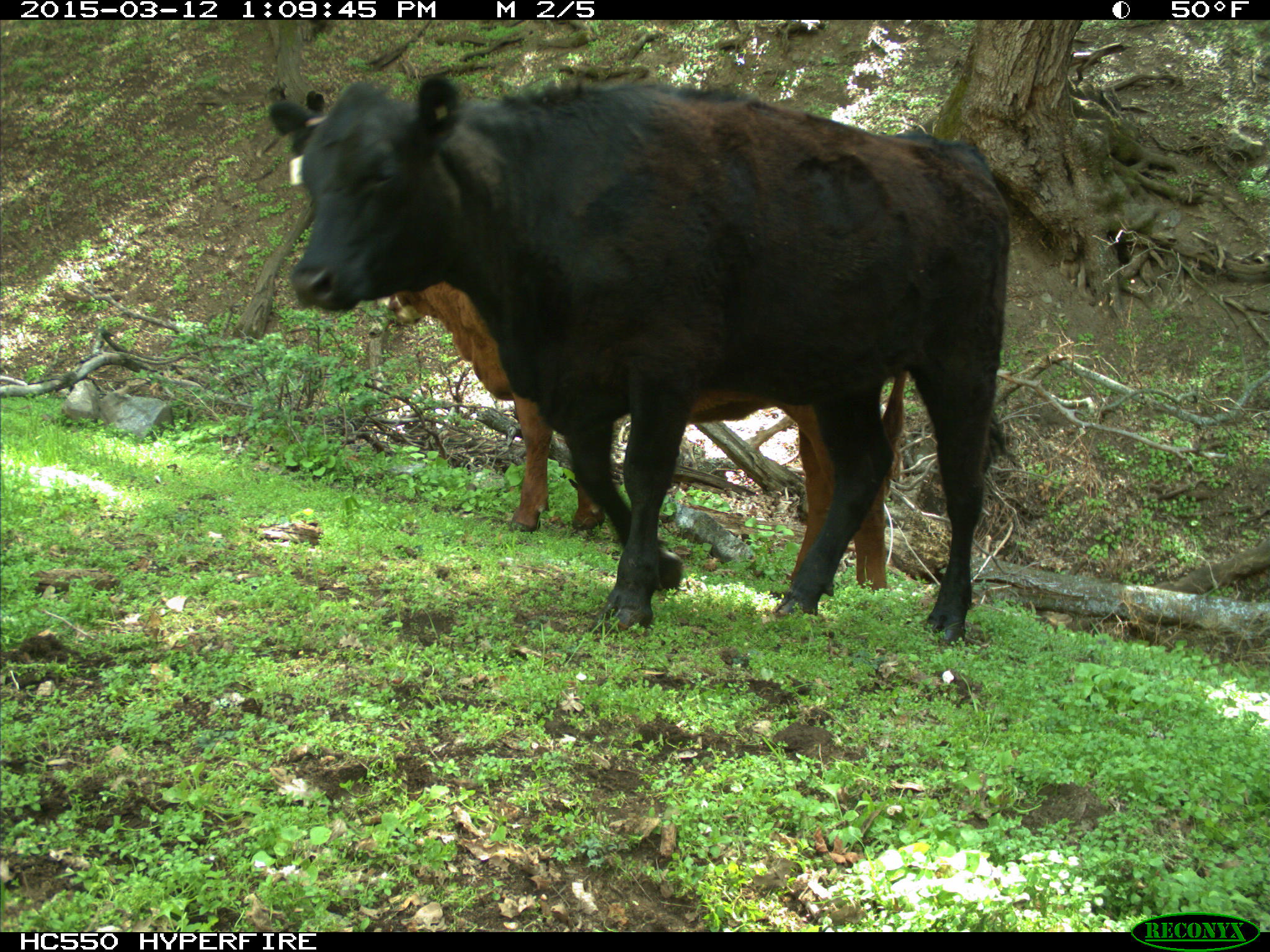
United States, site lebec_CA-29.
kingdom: Animalia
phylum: Chordata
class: Mammalia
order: Artiodactyla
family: Bovidae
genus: Bos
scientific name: Bos taurus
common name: domestic cow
Bos taurus (domestic cow).